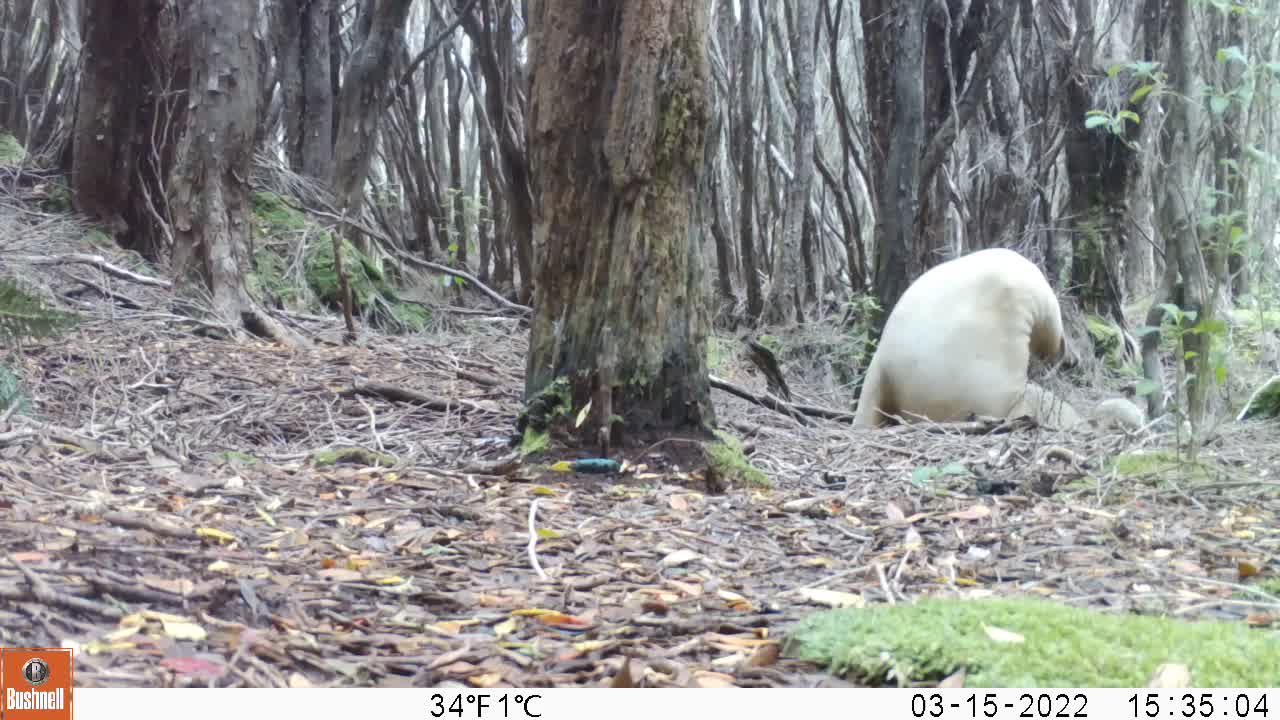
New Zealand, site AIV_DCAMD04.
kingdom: Animalia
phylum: Chordata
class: Mammalia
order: Carnivora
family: Otariidae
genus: Phocarctos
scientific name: Phocarctos hookeri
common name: new zealand sea lion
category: sealion